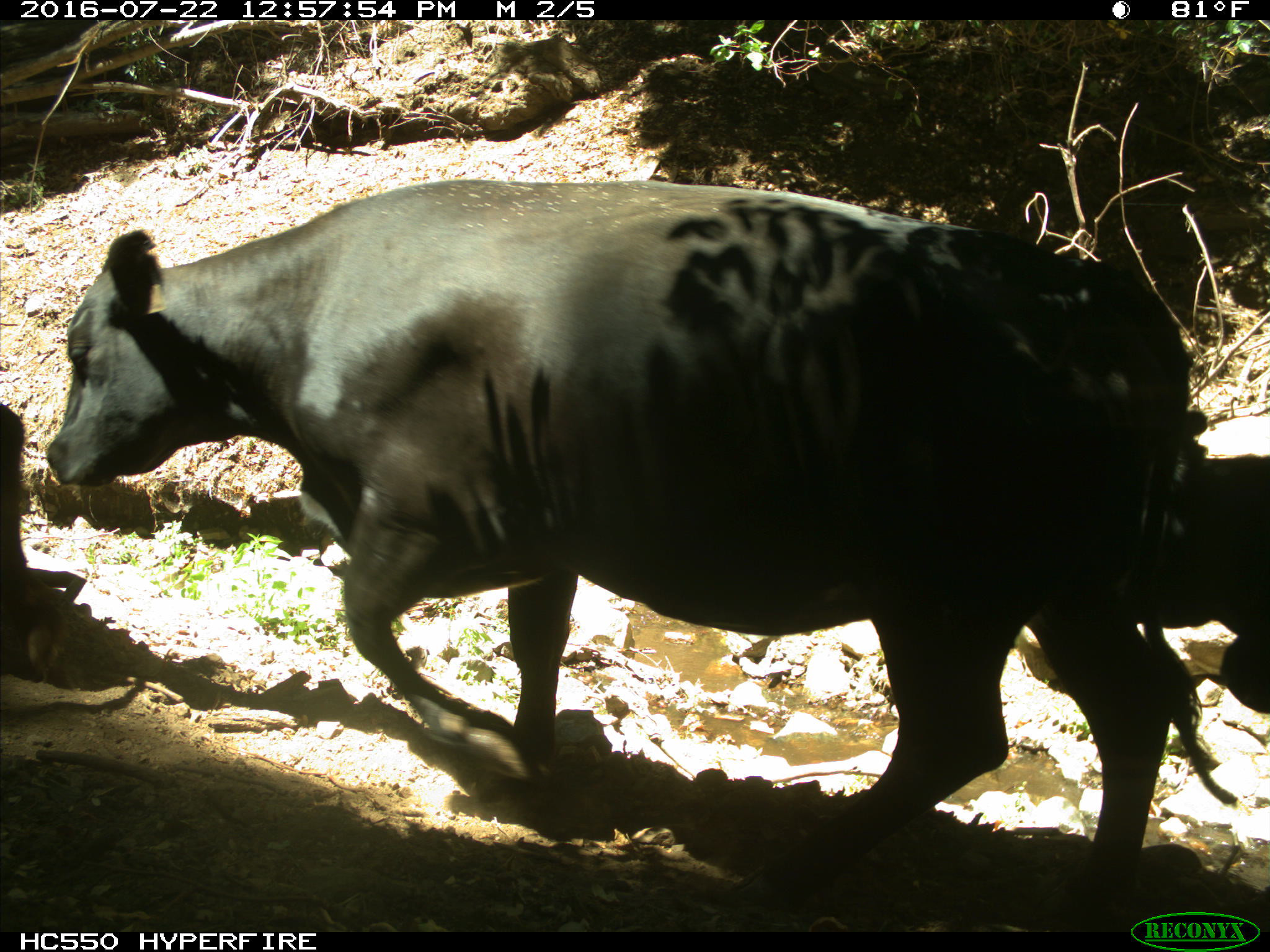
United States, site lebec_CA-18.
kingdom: Animalia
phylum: Chordata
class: Mammalia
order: Artiodactyla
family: Bovidae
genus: Bos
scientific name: Bos taurus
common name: domestic cow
Bos taurus (domestic cow).